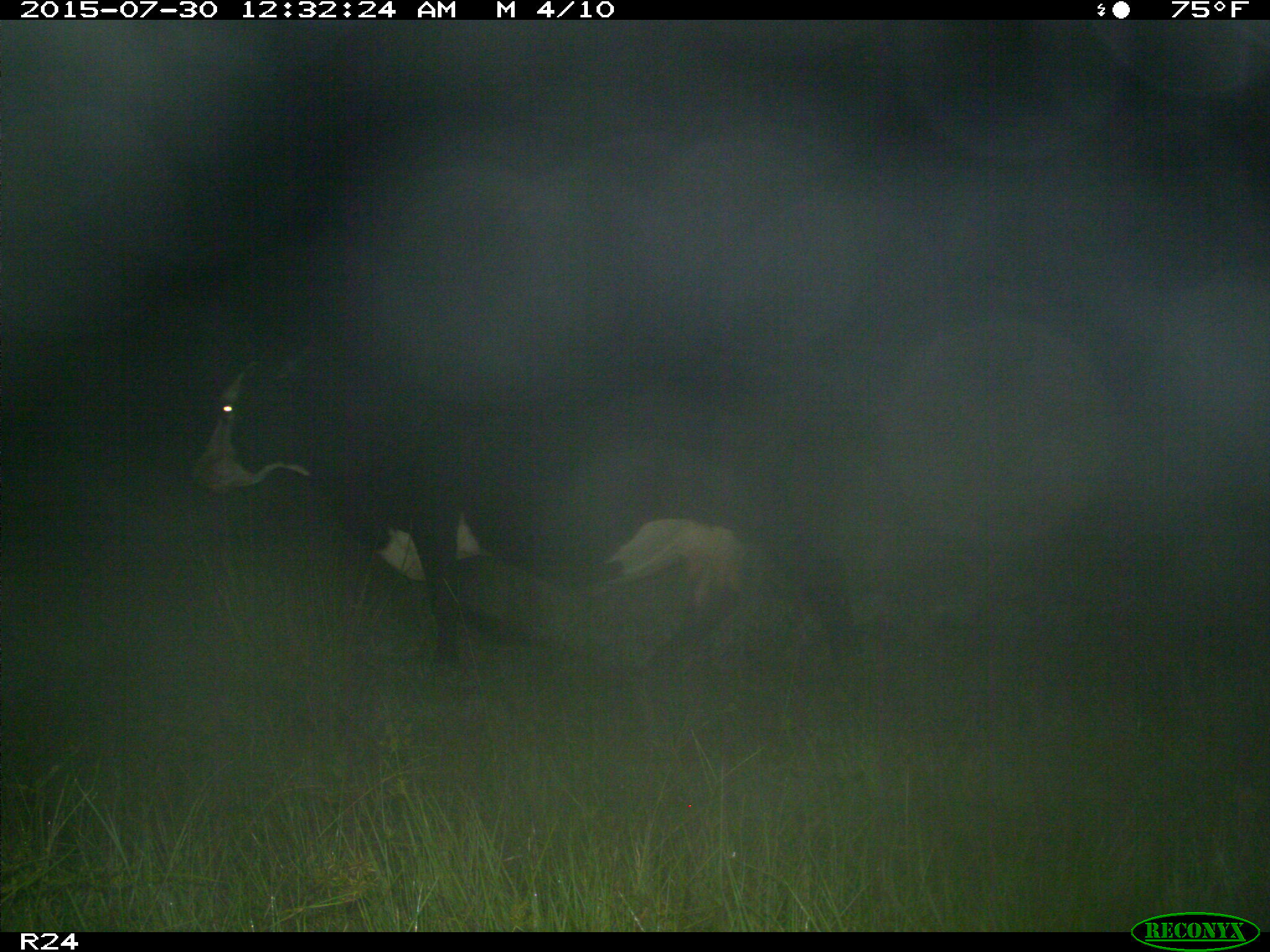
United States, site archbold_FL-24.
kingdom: Animalia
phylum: Chordata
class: Mammalia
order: Artiodactyla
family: Bovidae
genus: Bos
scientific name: Bos taurus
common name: domestic cow